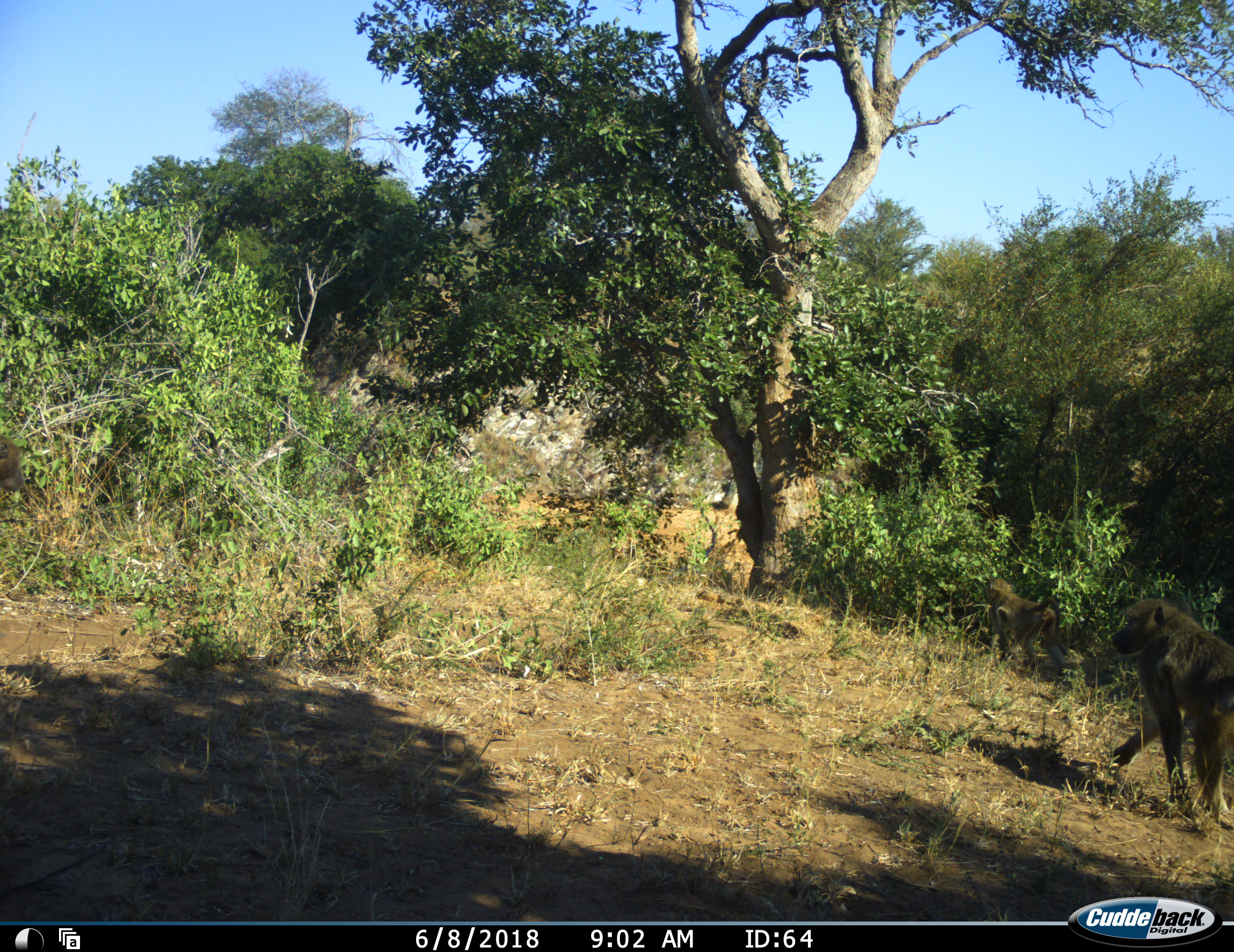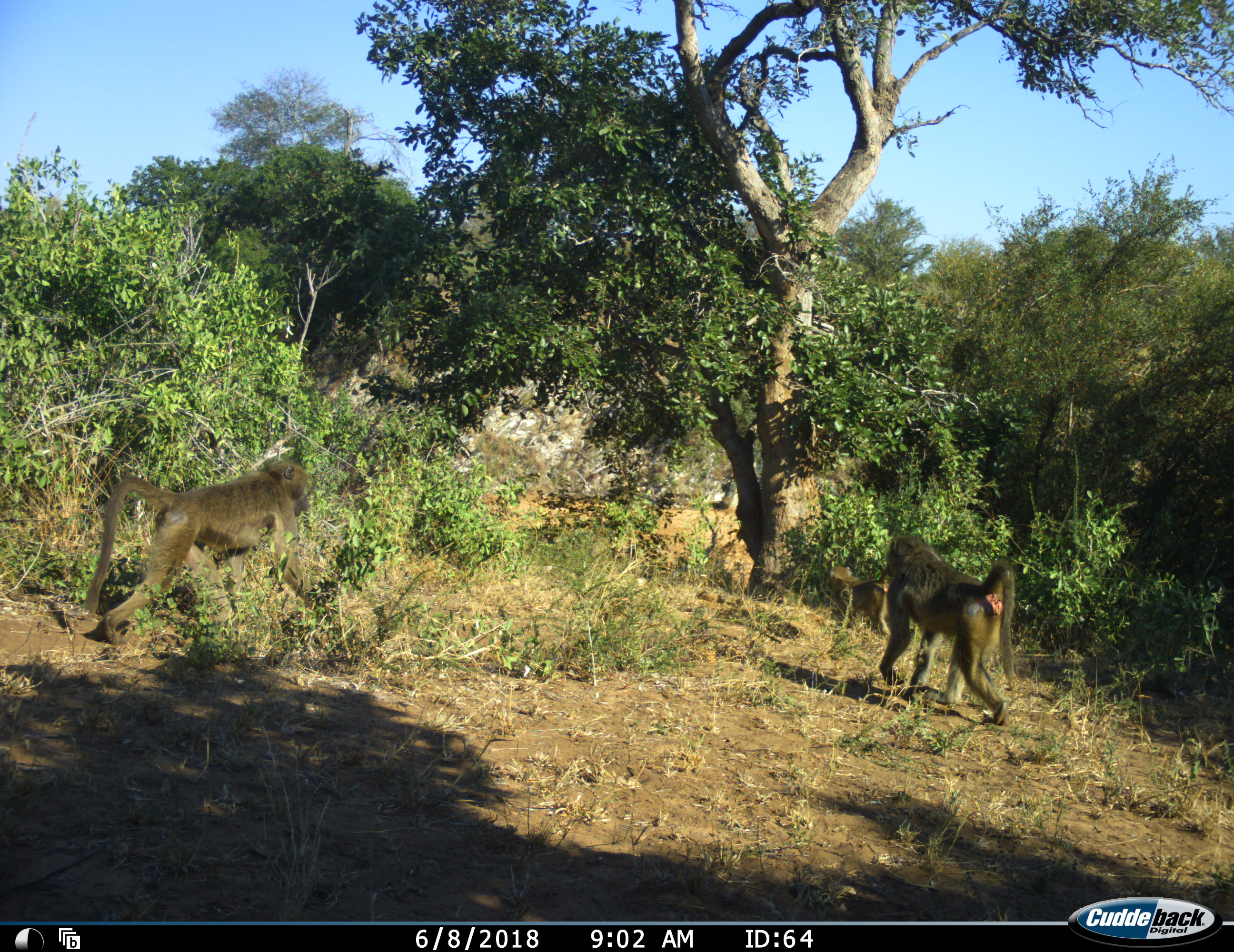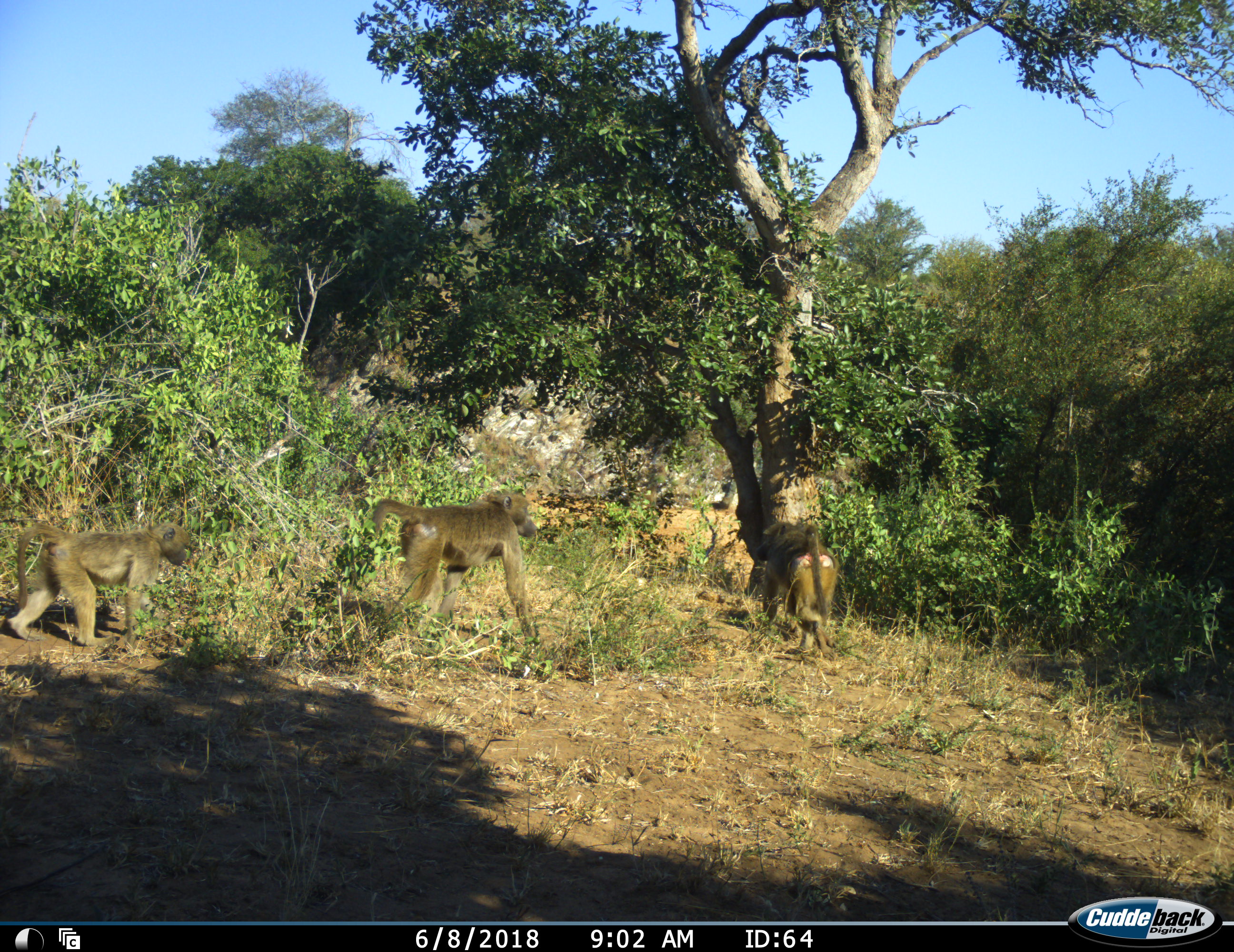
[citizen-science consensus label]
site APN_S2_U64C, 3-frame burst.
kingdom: Animalia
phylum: Chordata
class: Mammalia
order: Primates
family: Cercopithecidae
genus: Papio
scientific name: Papio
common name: baboon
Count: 4.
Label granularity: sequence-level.